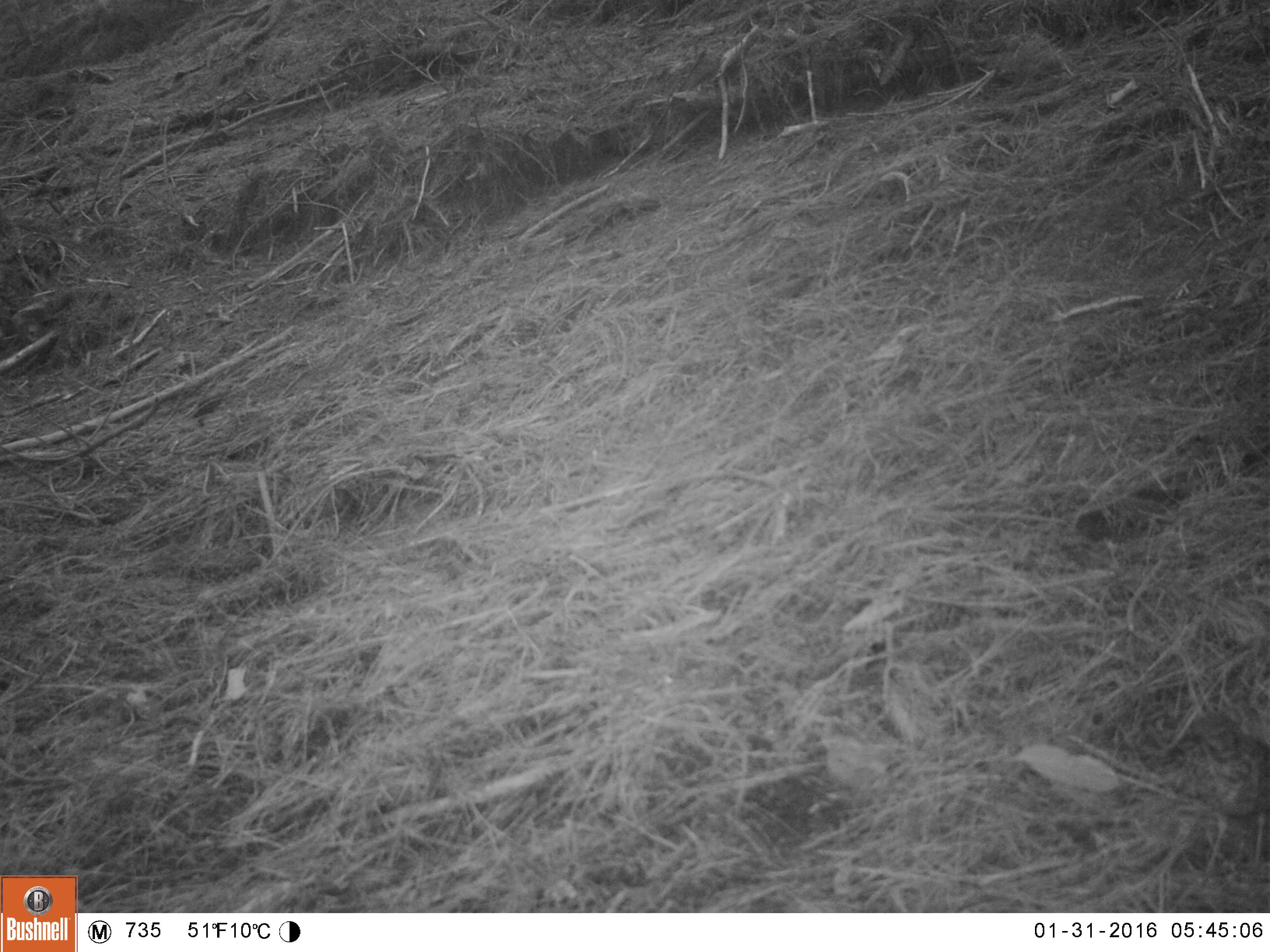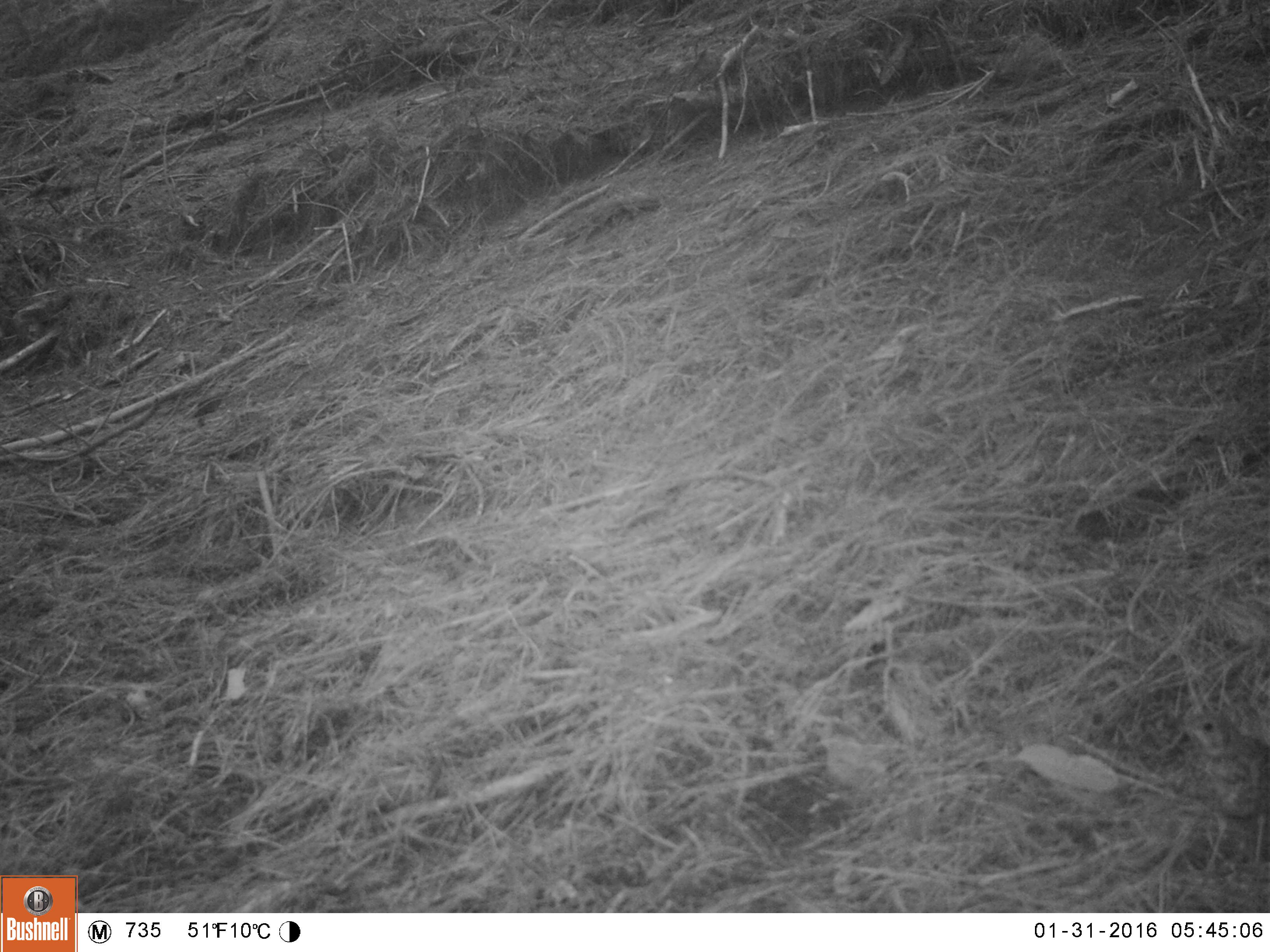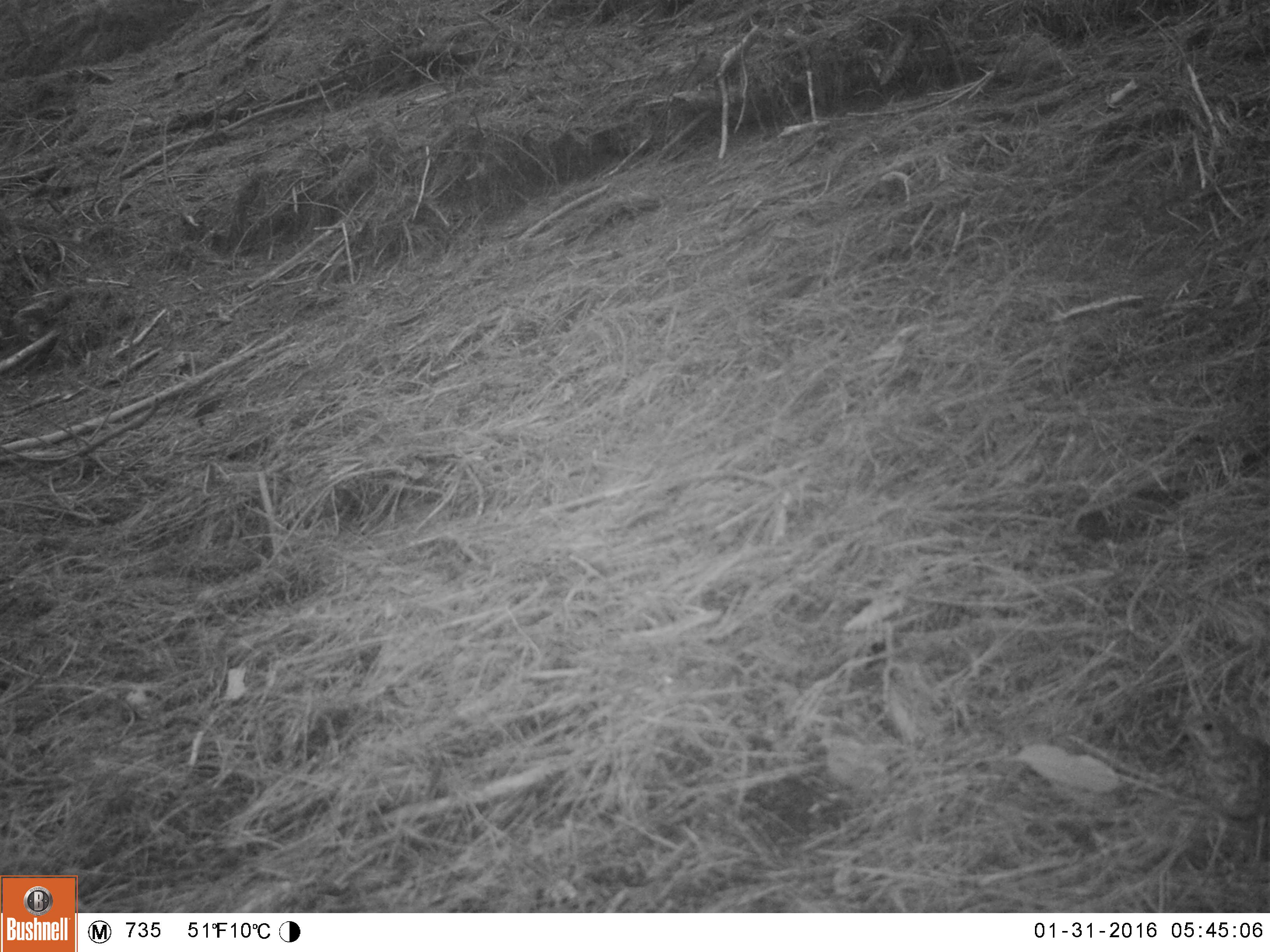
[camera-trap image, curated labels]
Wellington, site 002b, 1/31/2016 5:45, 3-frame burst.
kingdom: Animalia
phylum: Chordata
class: Aves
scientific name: Aves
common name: bird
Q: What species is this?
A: Bird (Aves).